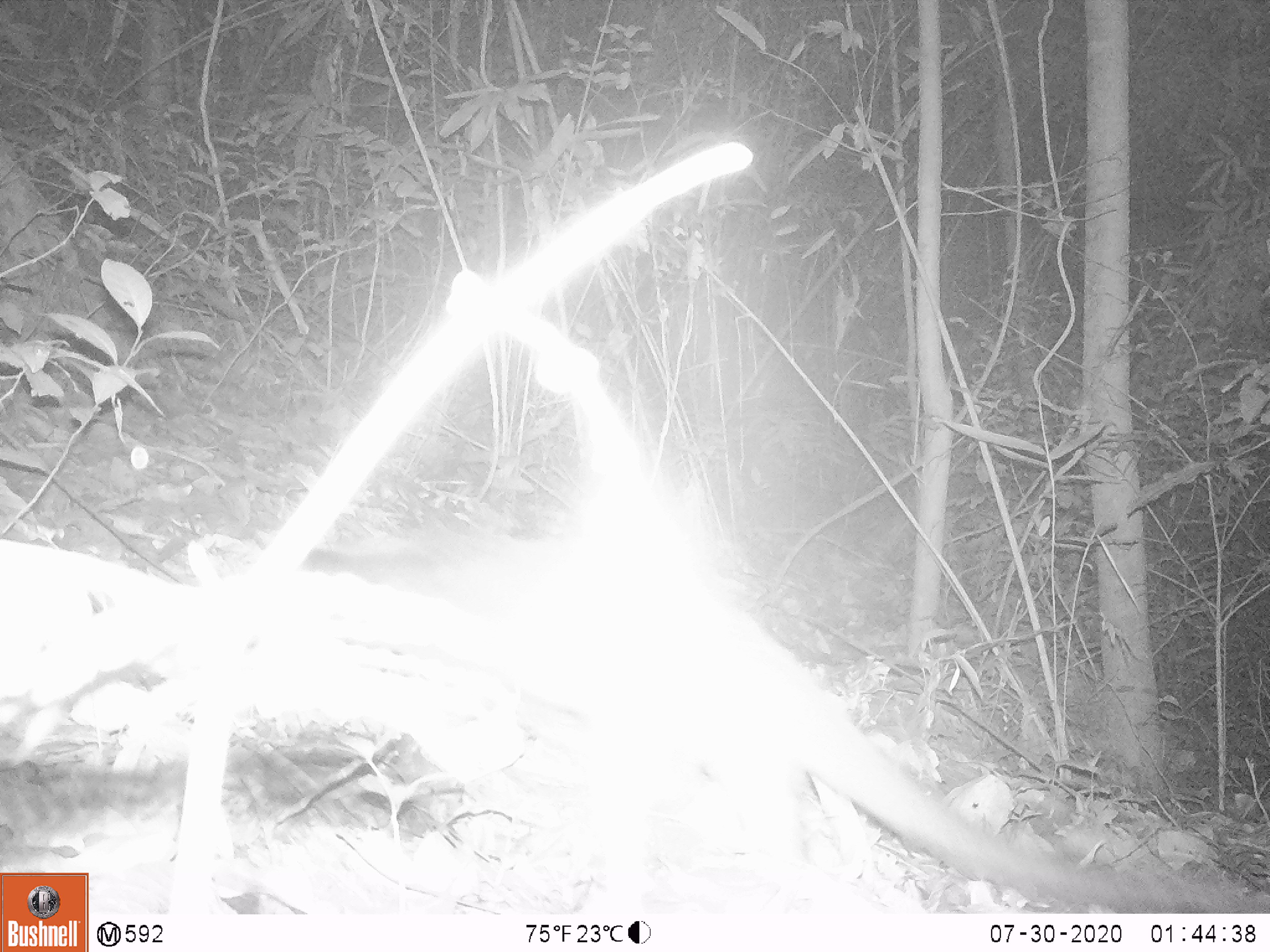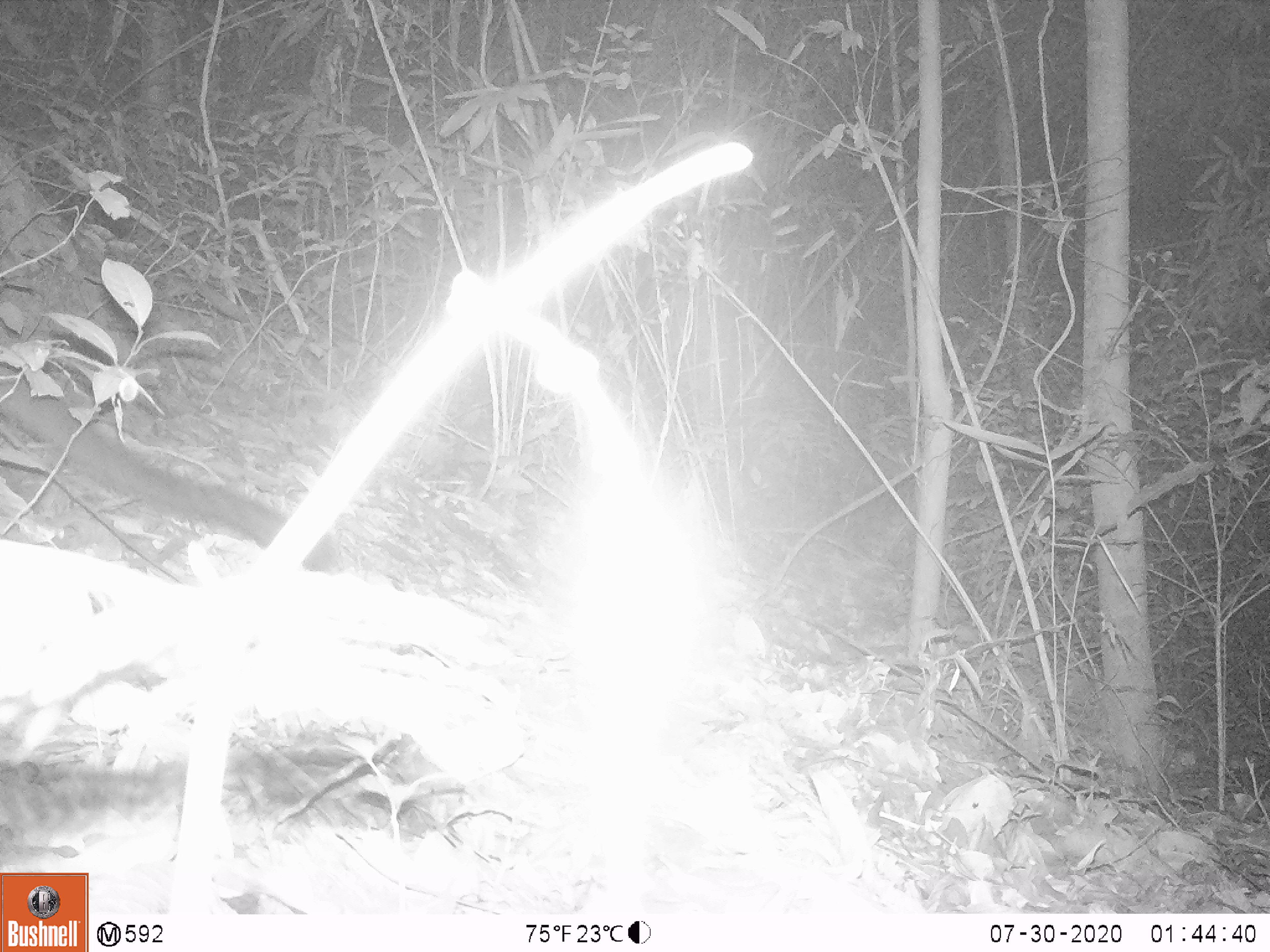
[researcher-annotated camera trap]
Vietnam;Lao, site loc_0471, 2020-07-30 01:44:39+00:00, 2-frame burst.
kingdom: Animalia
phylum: Chordata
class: Mammalia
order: Carnivora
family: Viverridae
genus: Paguma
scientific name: Paguma larvata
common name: masked palm civet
Masked palm civet (Paguma larvata). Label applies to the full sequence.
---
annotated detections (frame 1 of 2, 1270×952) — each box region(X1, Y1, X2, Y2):
masked palm civet: region(300, 541, 1270, 909)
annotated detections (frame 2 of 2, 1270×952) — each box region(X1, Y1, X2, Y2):
masked palm civet: region(1, 365, 341, 575)